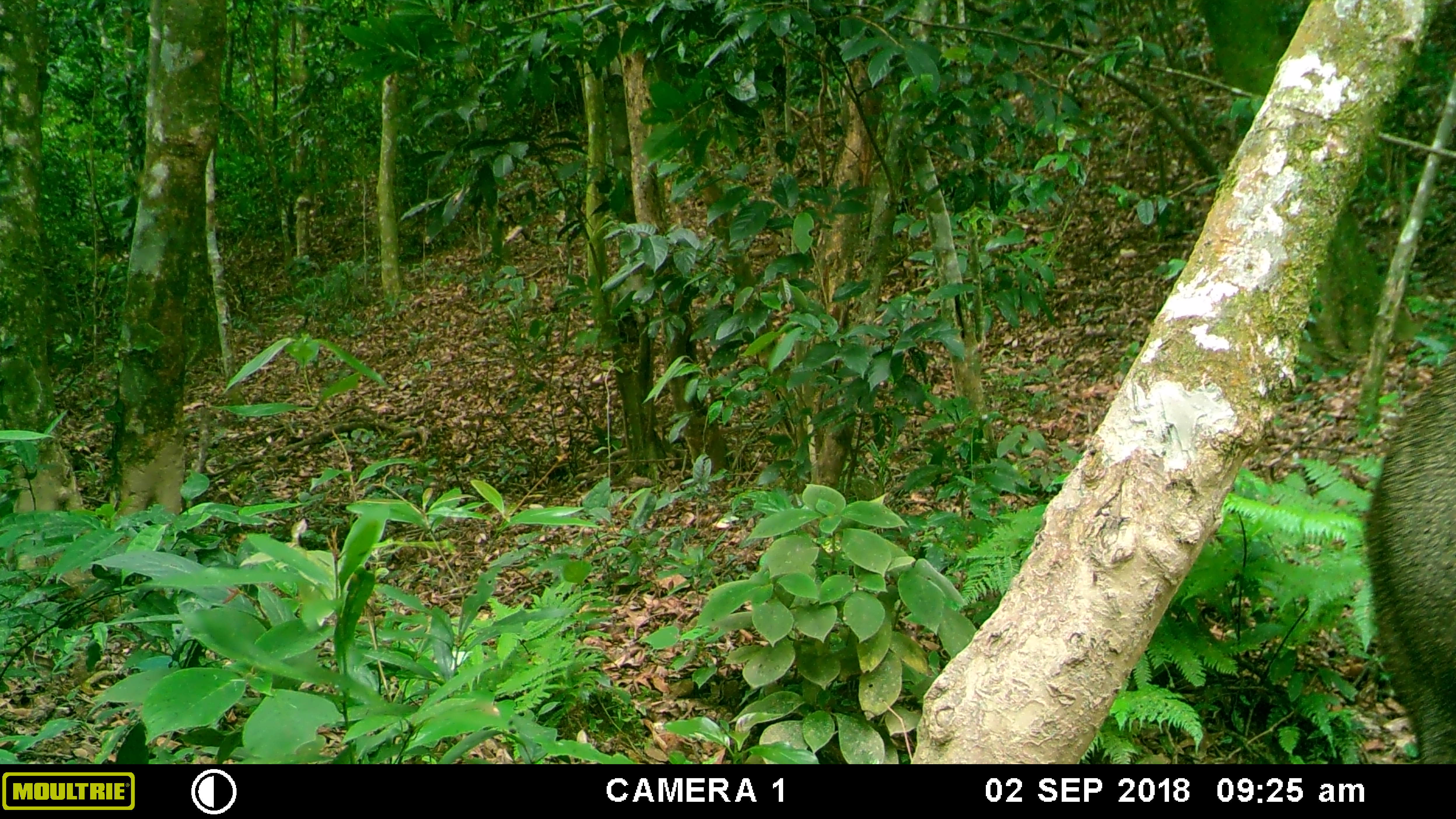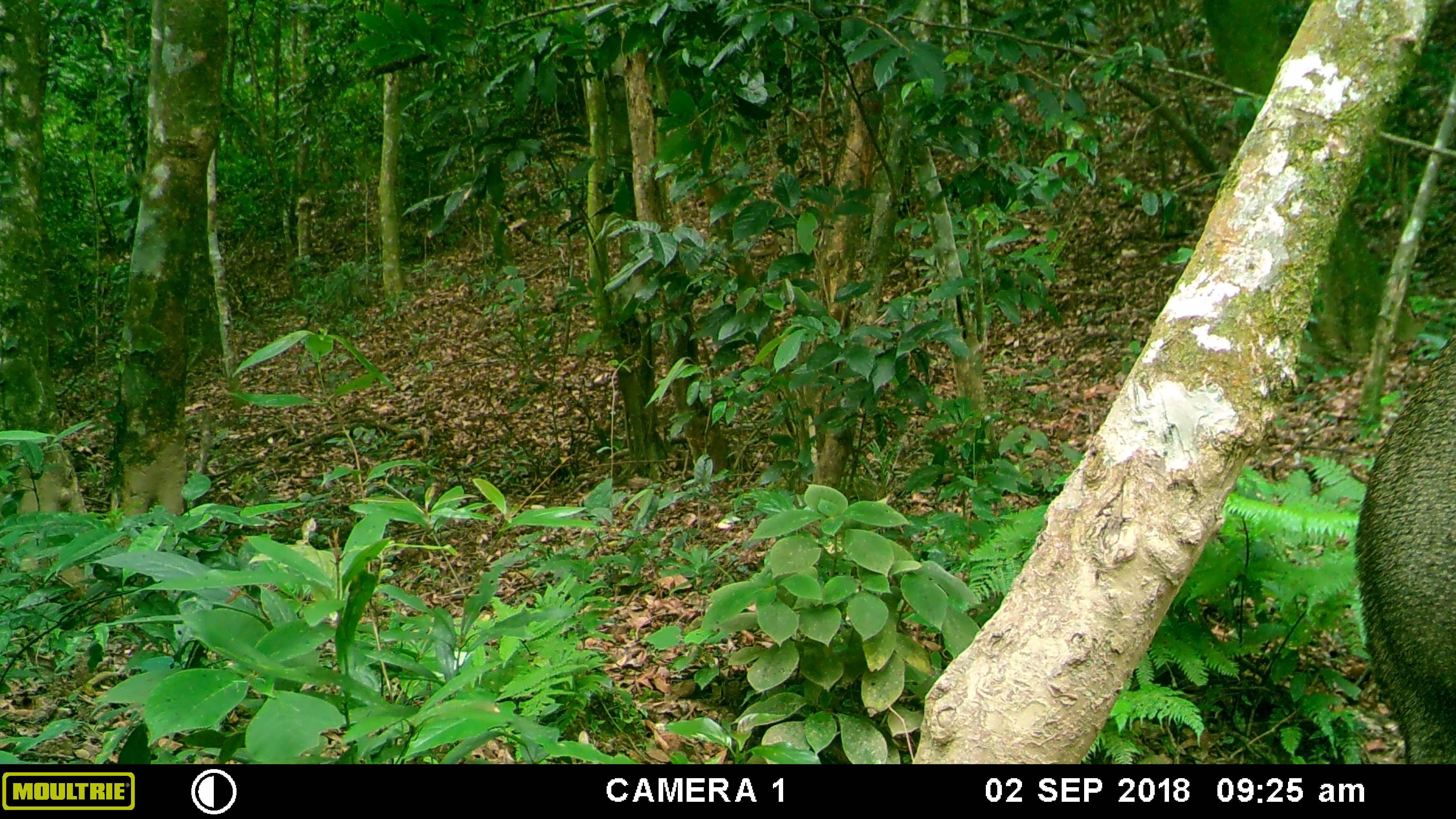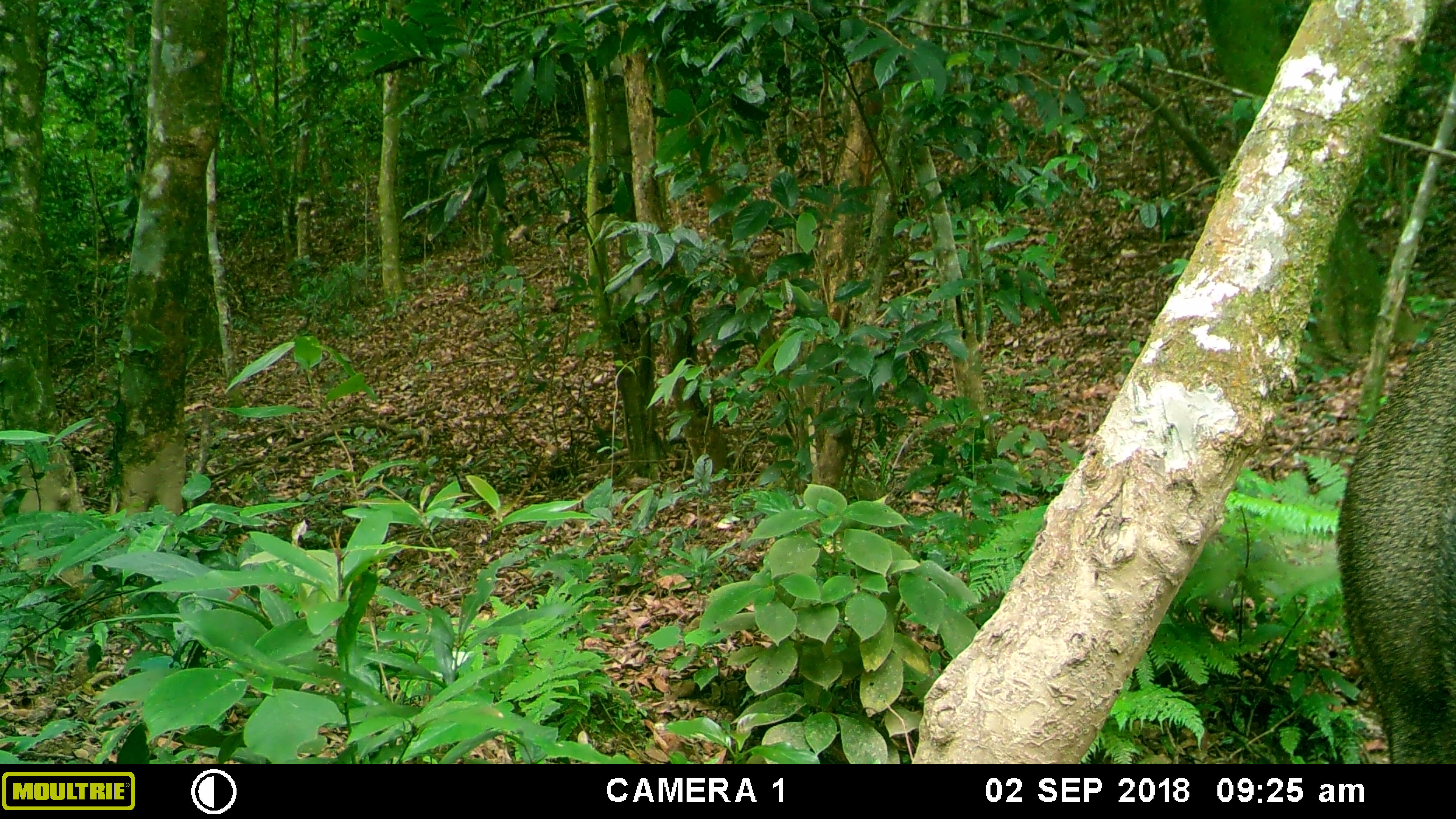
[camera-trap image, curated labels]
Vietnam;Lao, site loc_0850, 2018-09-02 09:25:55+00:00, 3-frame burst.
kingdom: Animalia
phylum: Chordata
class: Mammalia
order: Artiodactyla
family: Suidae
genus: Sus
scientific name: Sus scrofa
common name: eurasian wild pig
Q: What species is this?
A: Eurasian wild pig (Sus scrofa).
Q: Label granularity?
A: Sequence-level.